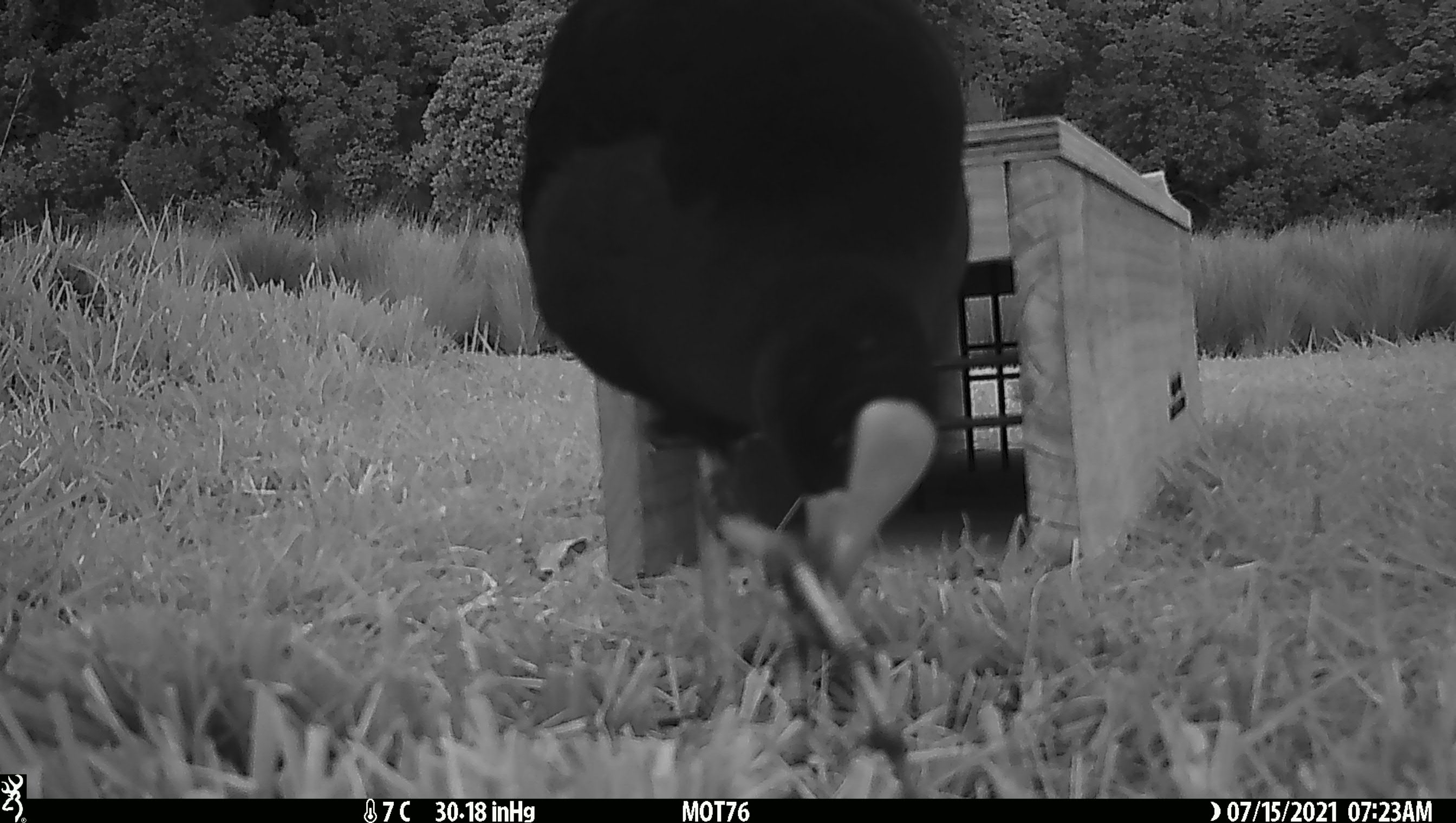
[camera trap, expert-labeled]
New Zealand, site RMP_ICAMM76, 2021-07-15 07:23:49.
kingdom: Animalia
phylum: Chordata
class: Aves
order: Gruiformes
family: Rallidae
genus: Porphyrio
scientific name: Porphyrio melanotus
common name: australasian swamphen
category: pukeko